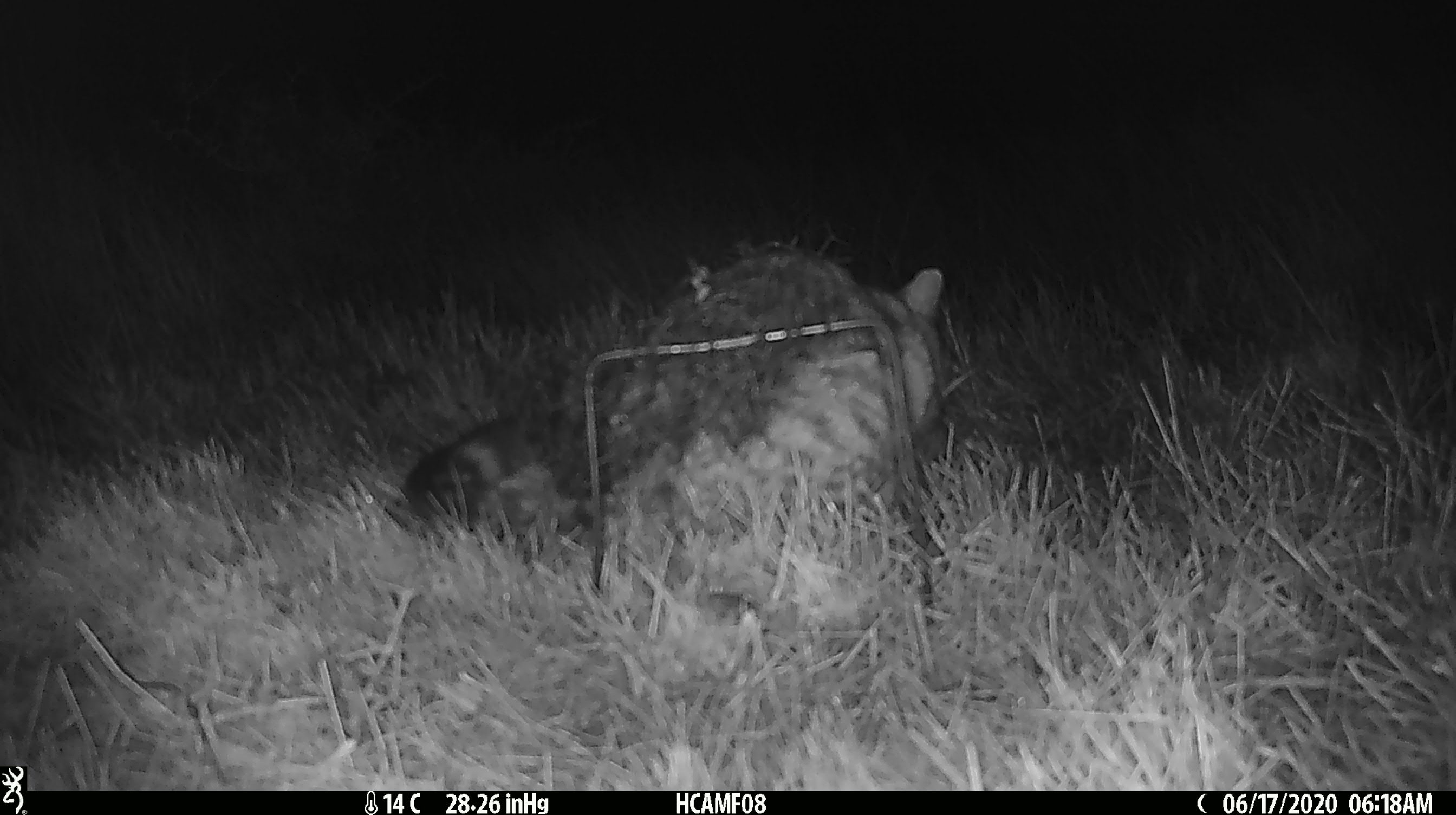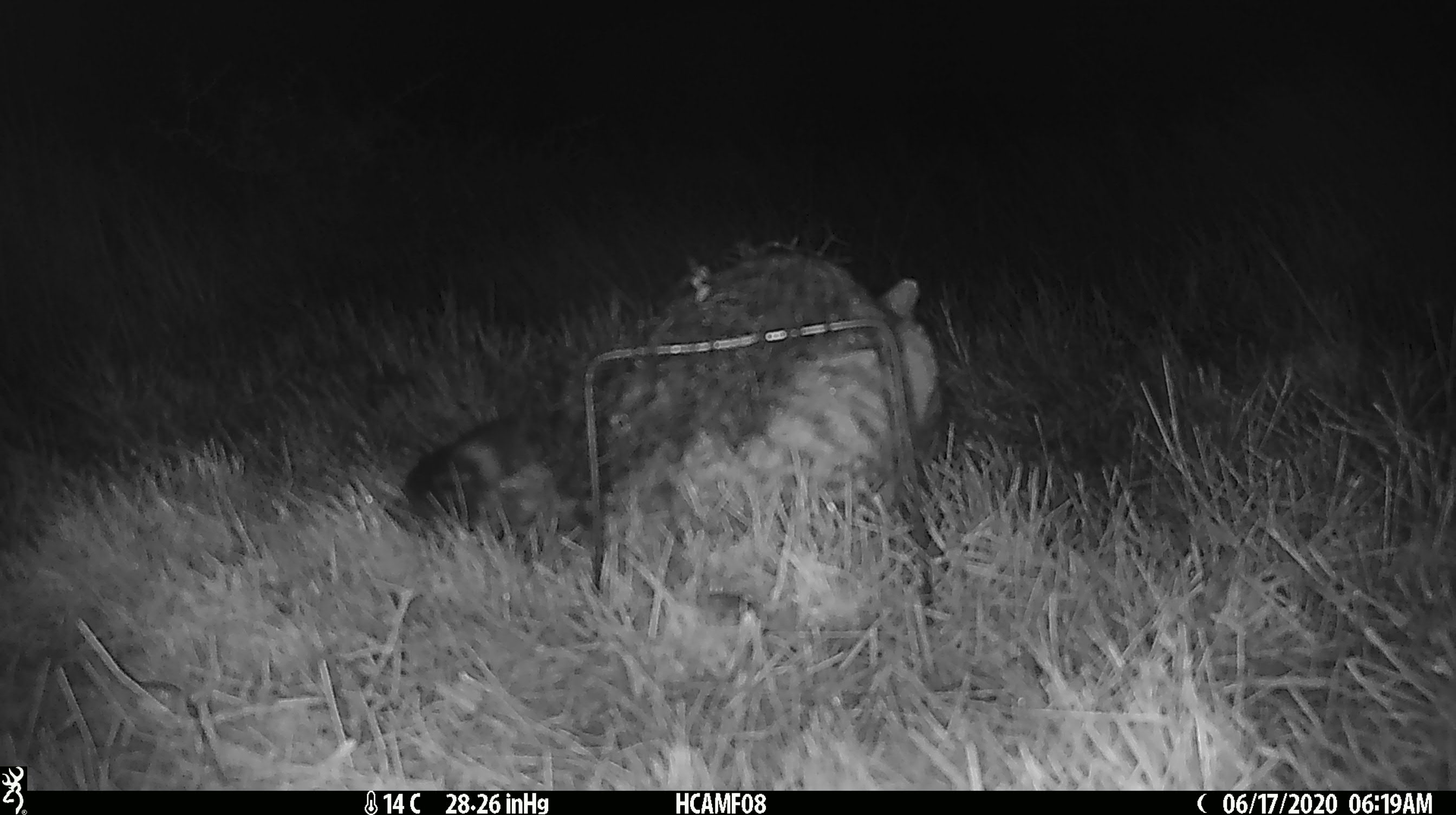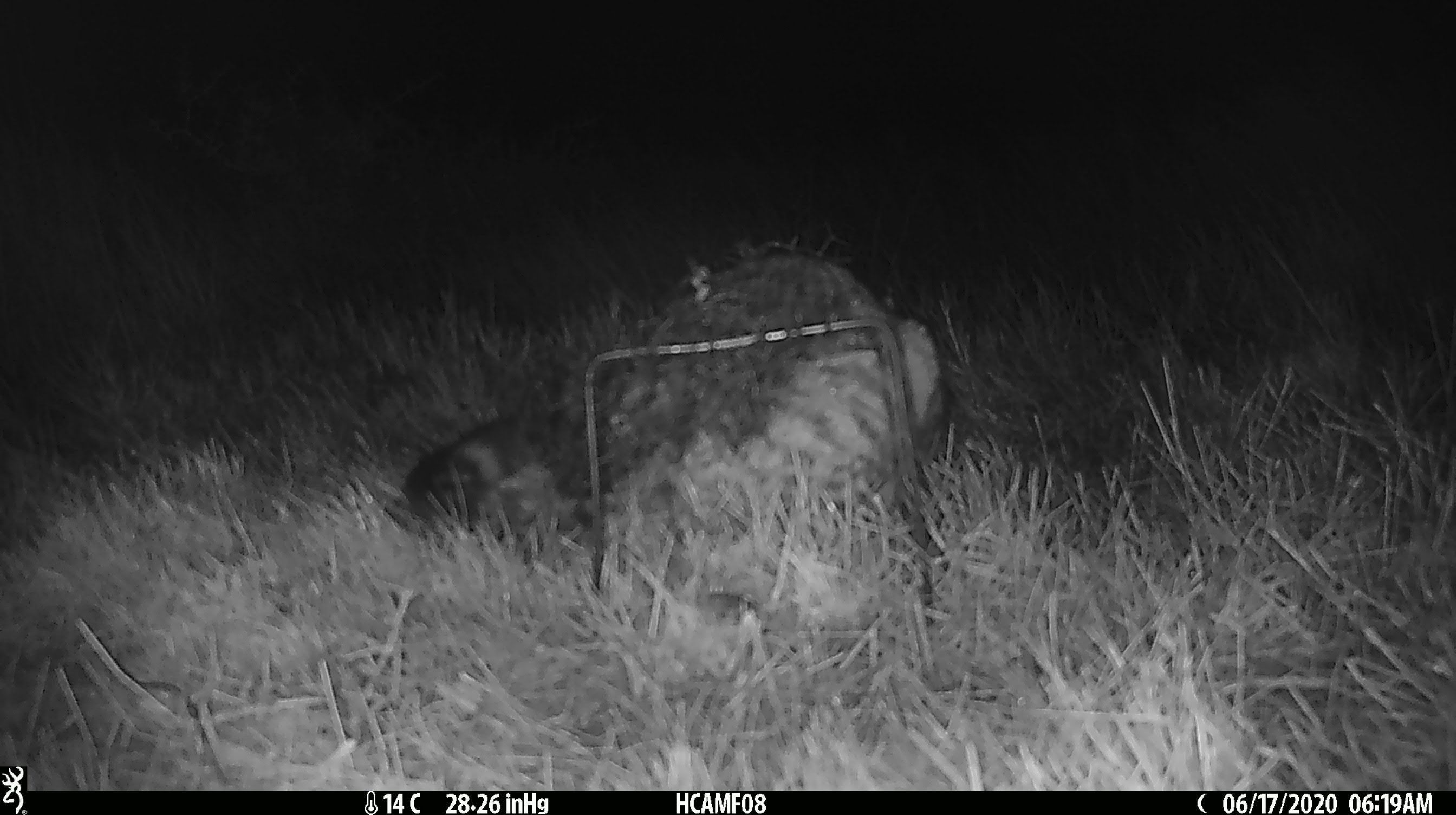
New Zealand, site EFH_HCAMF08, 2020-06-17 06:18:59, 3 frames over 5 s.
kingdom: Animalia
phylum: Chordata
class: Mammalia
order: Carnivora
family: Felidae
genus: Felis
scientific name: Felis catus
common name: domestic cat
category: cat